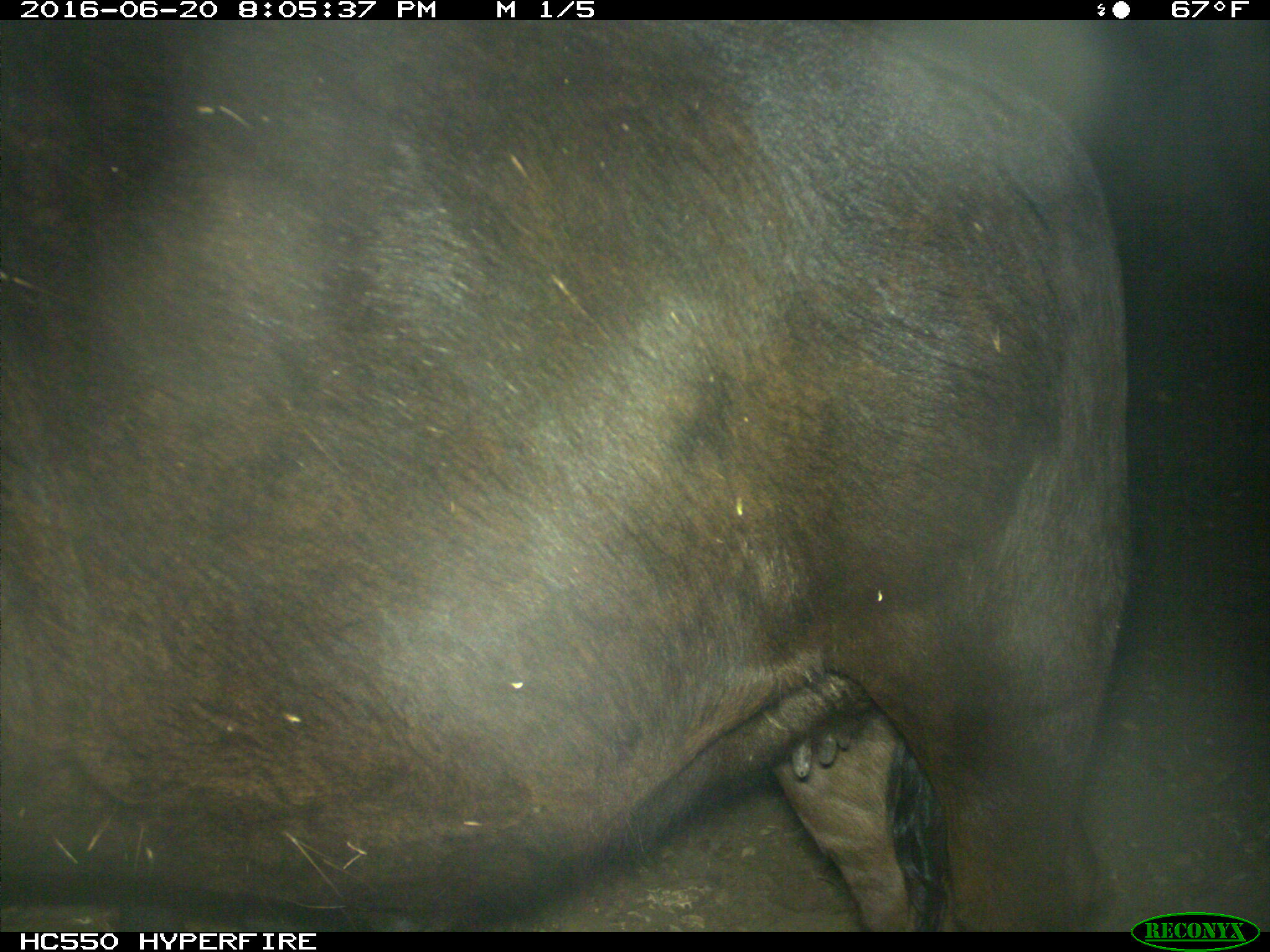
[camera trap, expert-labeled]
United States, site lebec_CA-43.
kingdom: Animalia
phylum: Chordata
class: Mammalia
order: Artiodactyla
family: Bovidae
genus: Bos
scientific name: Bos taurus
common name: domestic cow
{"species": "Bos taurus (domestic cow)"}